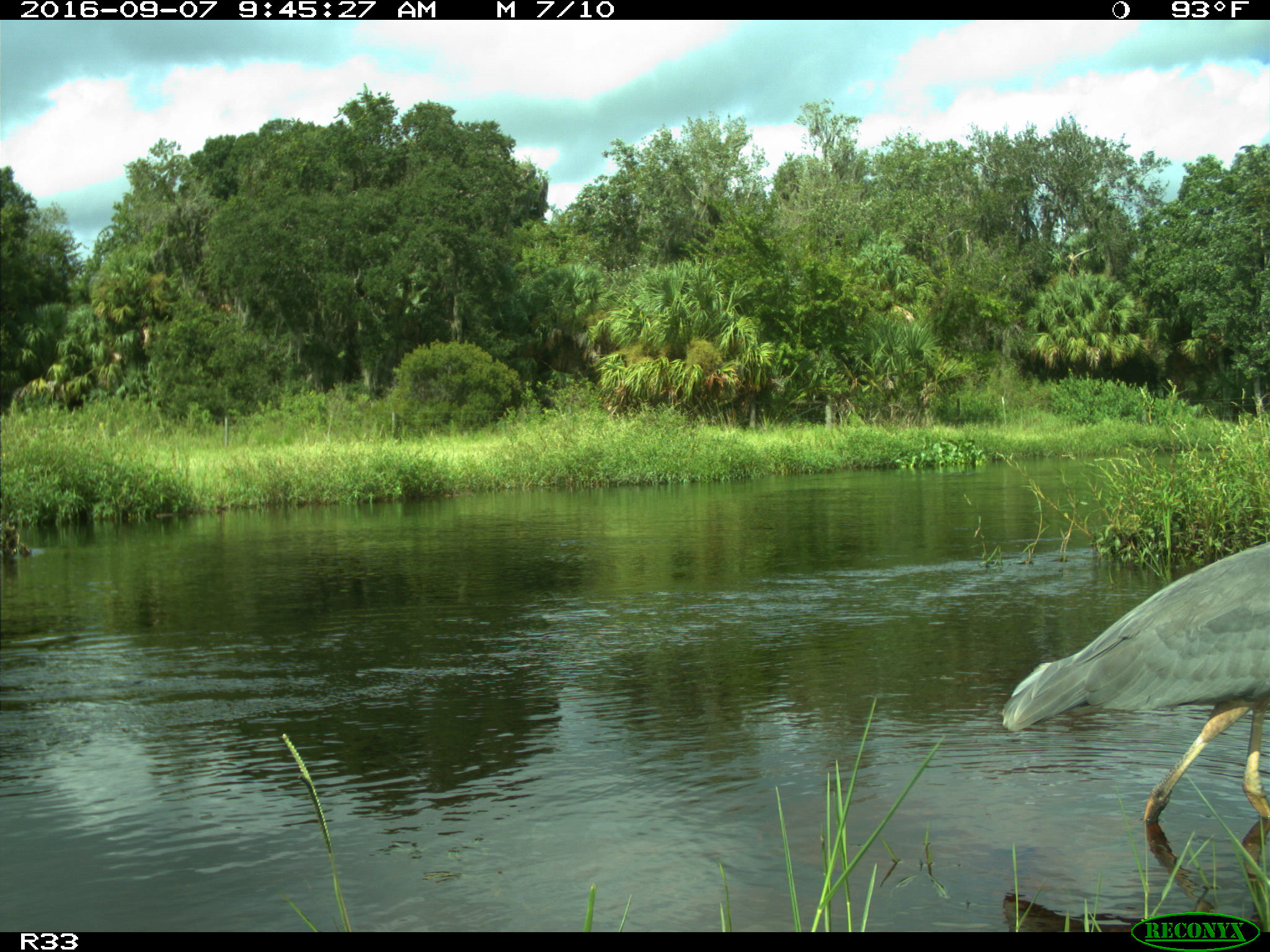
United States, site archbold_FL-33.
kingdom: Animalia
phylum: Chordata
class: Aves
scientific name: Aves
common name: birds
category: unidentified bird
Unidentified bird (birds) (Aves).